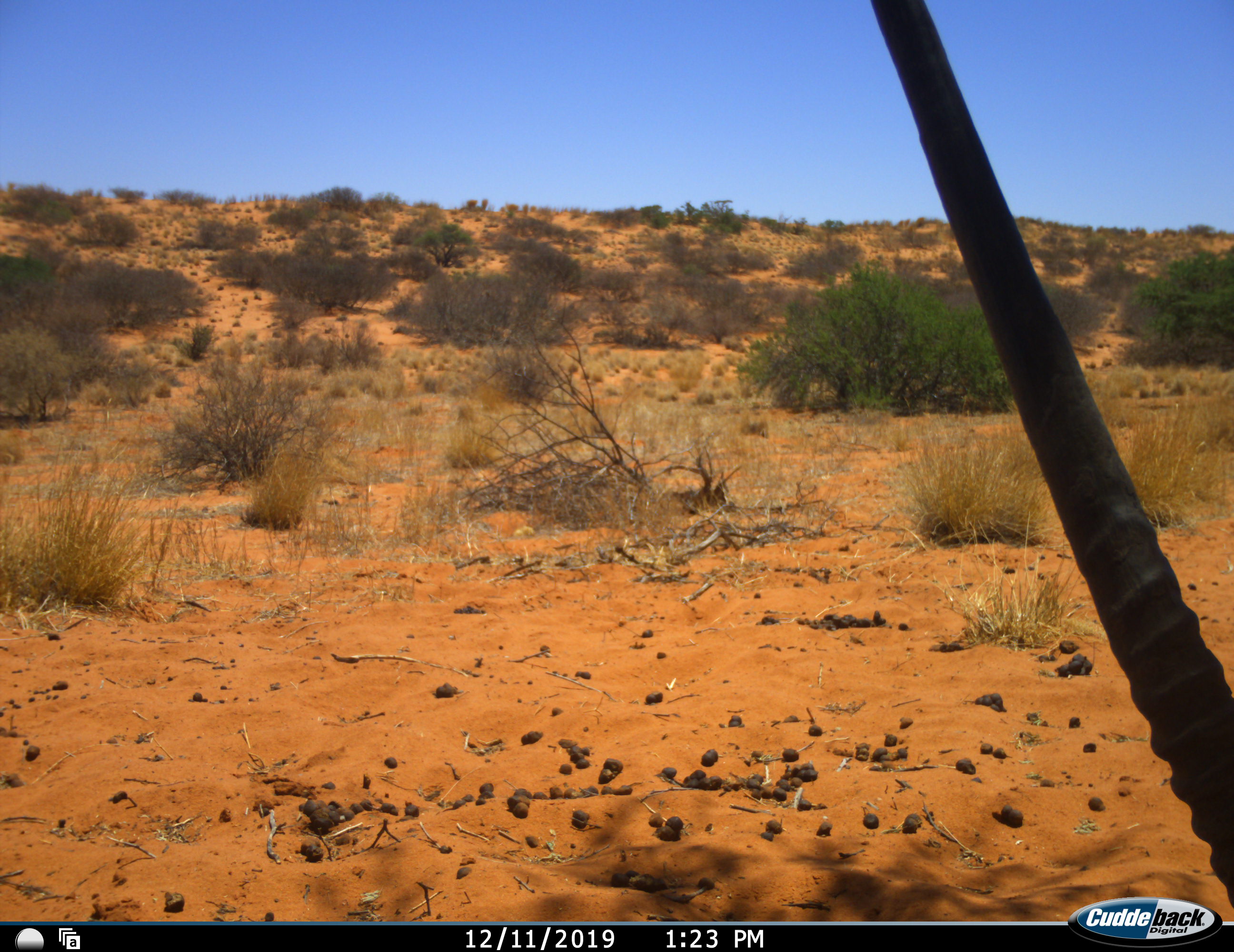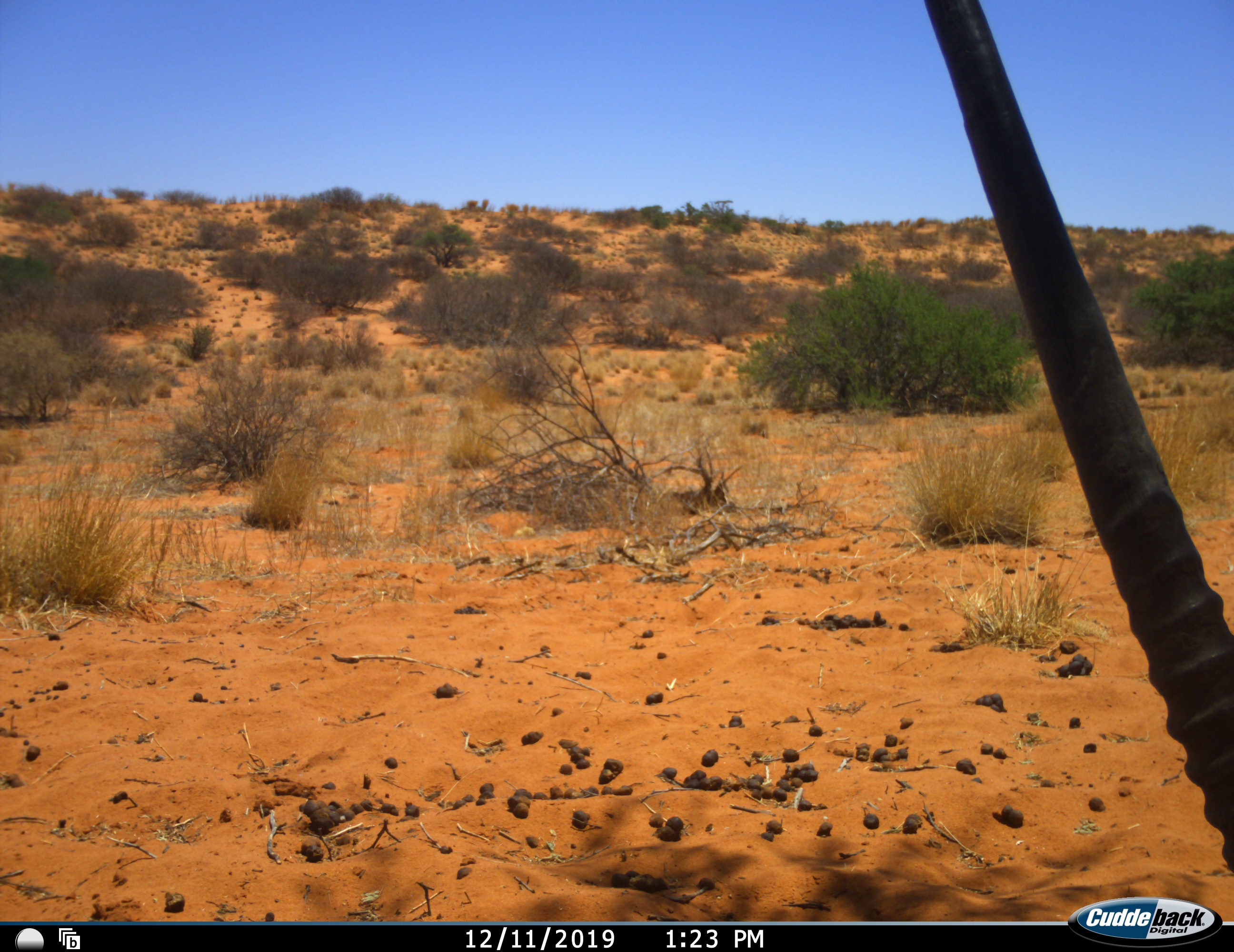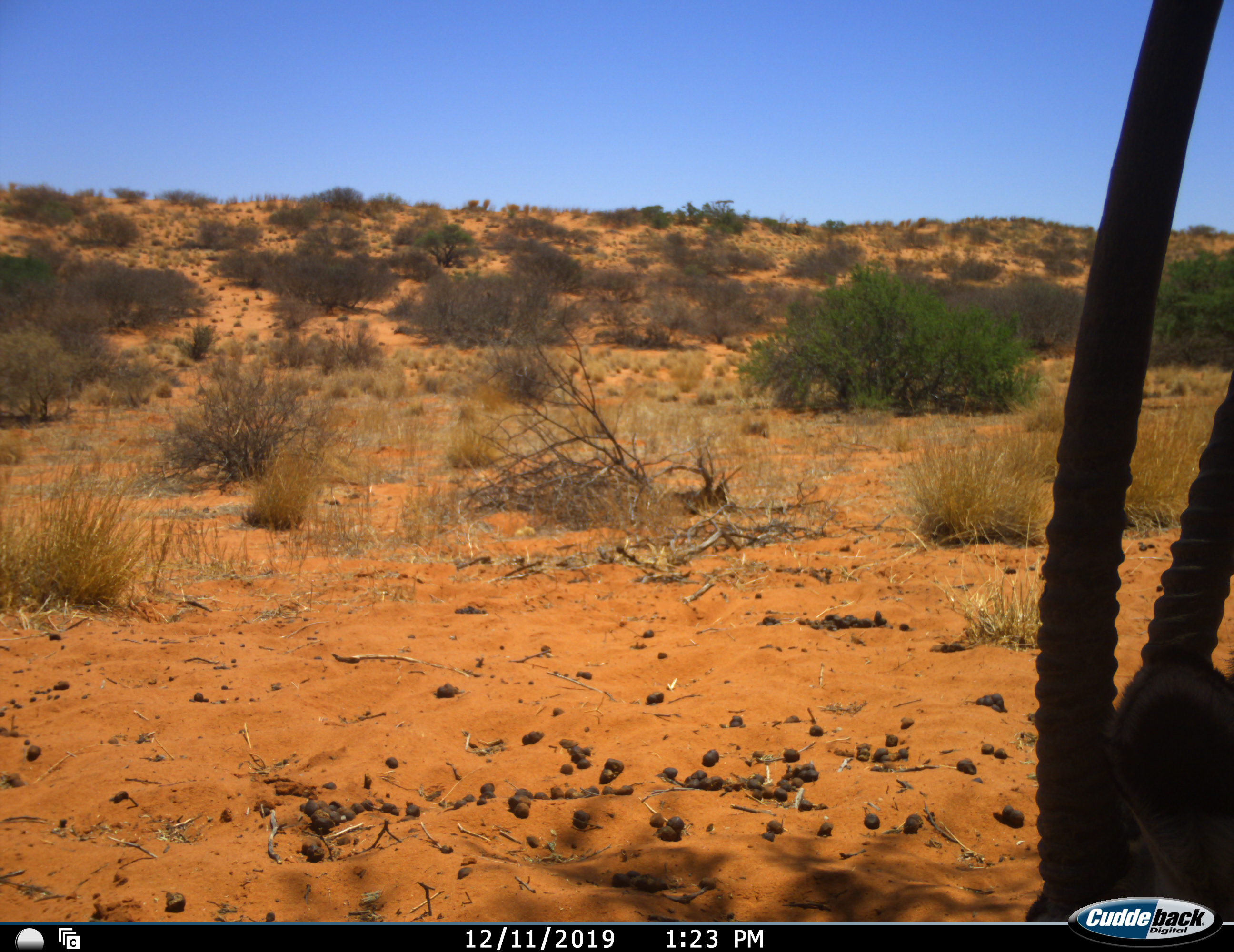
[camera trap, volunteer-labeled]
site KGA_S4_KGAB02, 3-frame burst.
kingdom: Animalia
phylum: Chordata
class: Mammalia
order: Artiodactyla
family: Bovidae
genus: Oryx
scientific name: Oryx gazella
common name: gemsbok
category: oryx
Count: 1.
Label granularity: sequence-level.